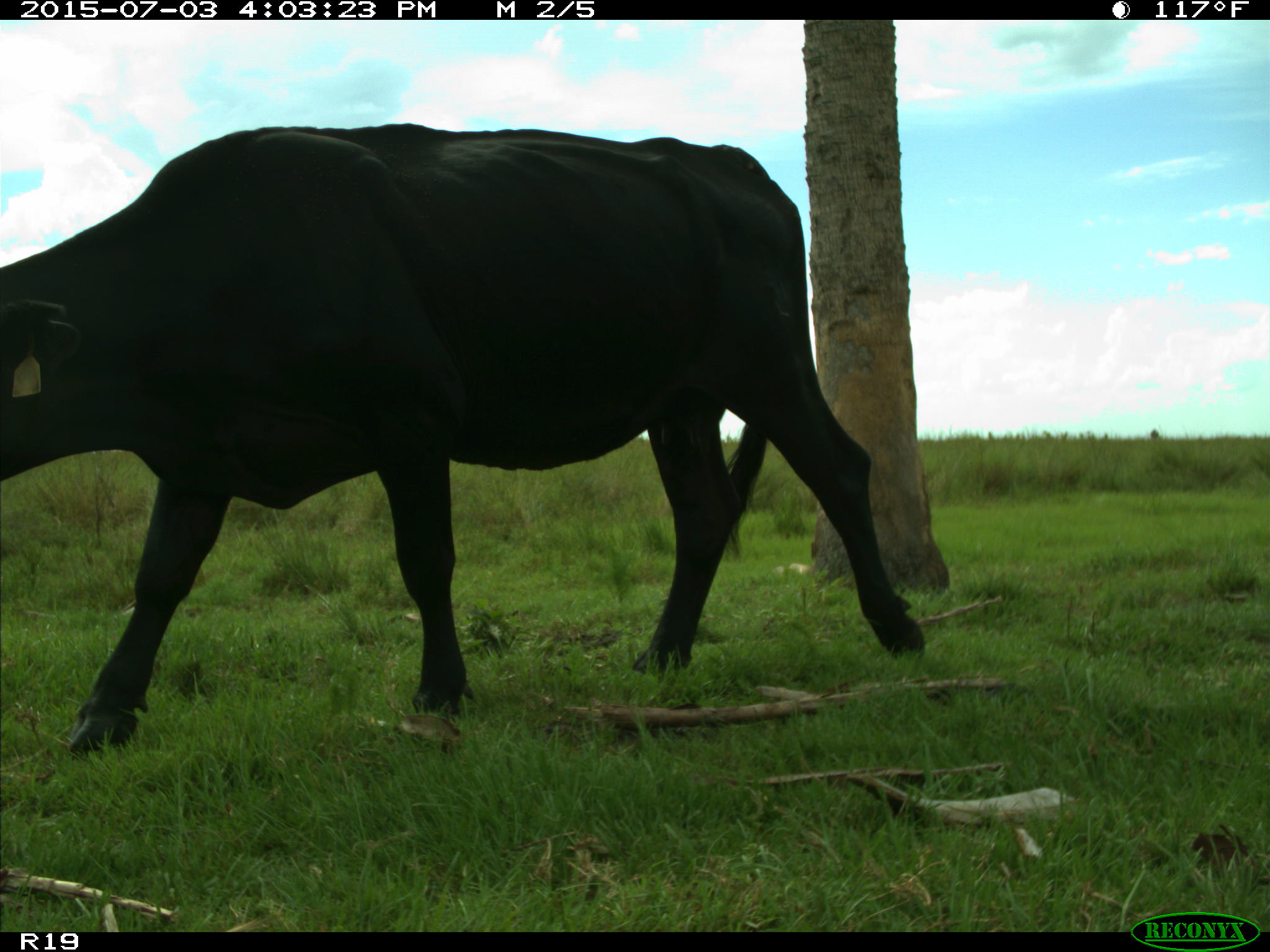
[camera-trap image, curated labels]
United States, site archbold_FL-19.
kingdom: Animalia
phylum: Chordata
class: Mammalia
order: Artiodactyla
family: Bovidae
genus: Bos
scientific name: Bos taurus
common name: domestic cow